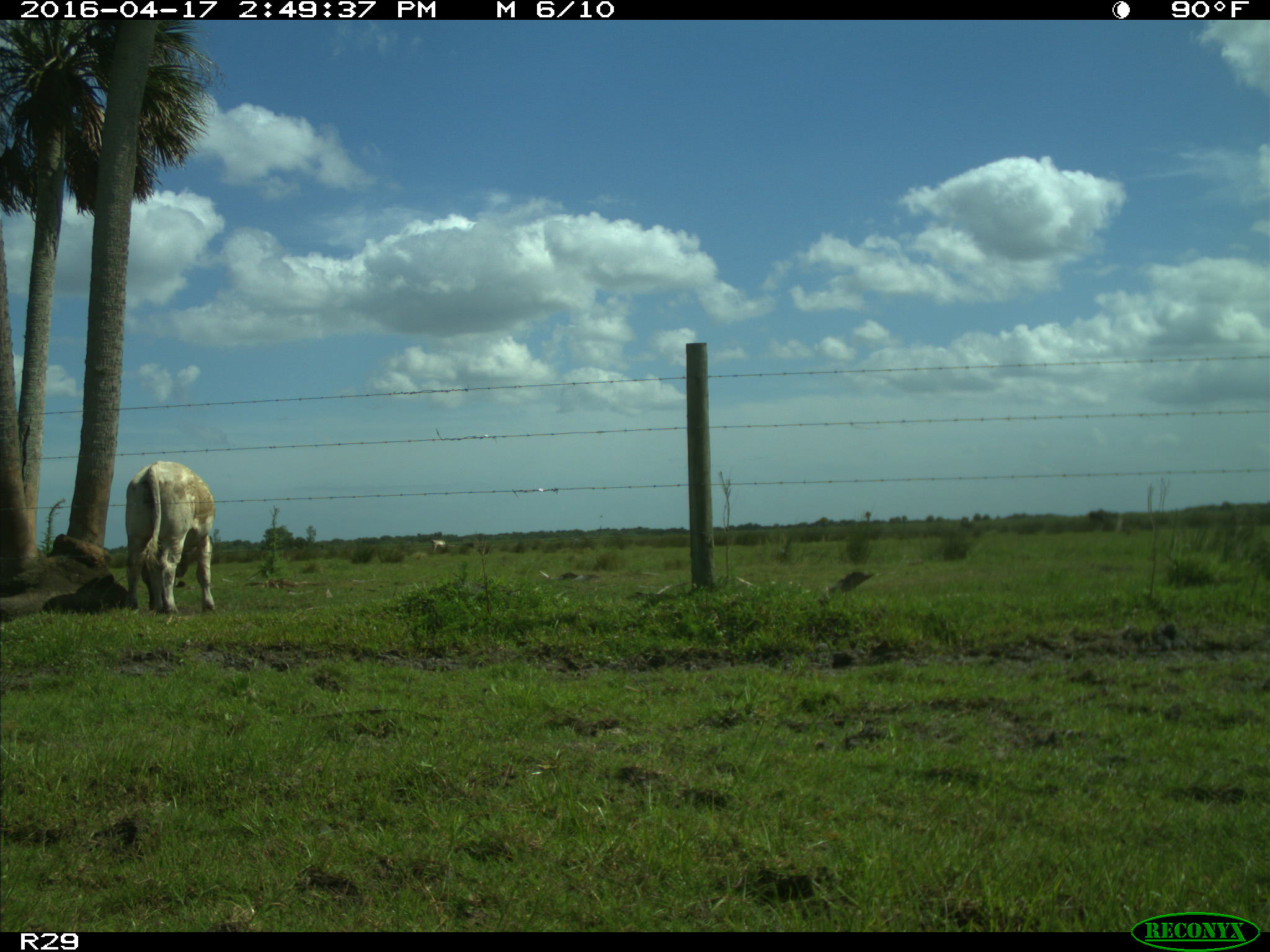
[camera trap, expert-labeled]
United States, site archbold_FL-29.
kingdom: Animalia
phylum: Chordata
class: Mammalia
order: Artiodactyla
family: Bovidae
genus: Bos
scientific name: Bos taurus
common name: domestic cow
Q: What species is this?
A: Bos taurus (domestic cow).